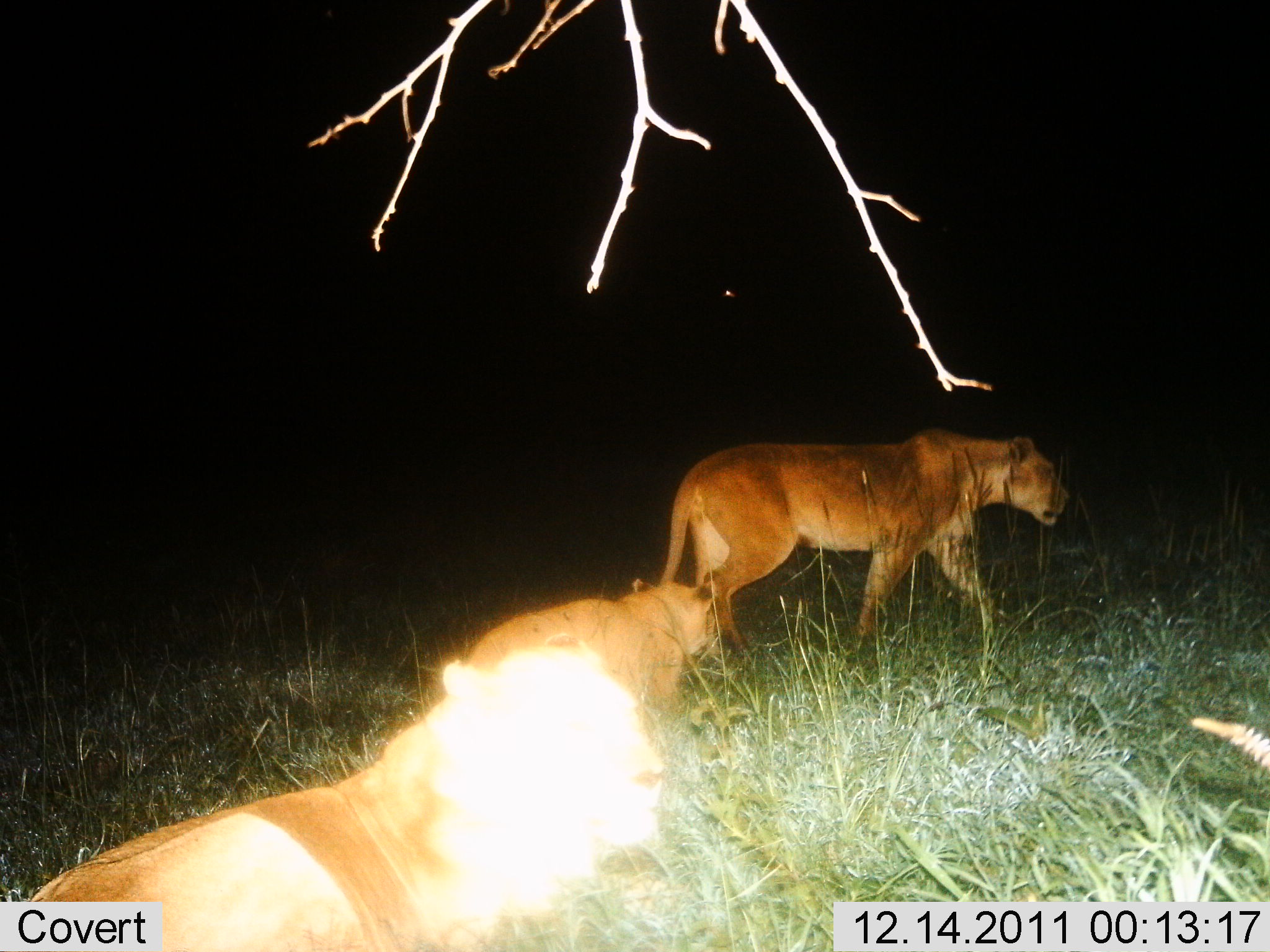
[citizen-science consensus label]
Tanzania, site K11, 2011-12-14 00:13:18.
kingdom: Animalia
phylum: Chordata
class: Mammalia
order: Carnivora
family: Felidae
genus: Panthera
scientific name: Panthera leo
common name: lion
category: lionfemale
Lionfemale (lion) (Panthera leo), count 3. Behavior (volunteer vote fractions): standing 17%, resting 33%, moving 92%, interacting 8%. Young present (vote fraction): 67%. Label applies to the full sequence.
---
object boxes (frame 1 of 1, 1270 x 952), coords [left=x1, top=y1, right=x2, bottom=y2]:
animal: [left=26, top=631, right=667, bottom=952]; [left=630, top=425, right=1071, bottom=679]; [left=454, top=574, right=719, bottom=710]